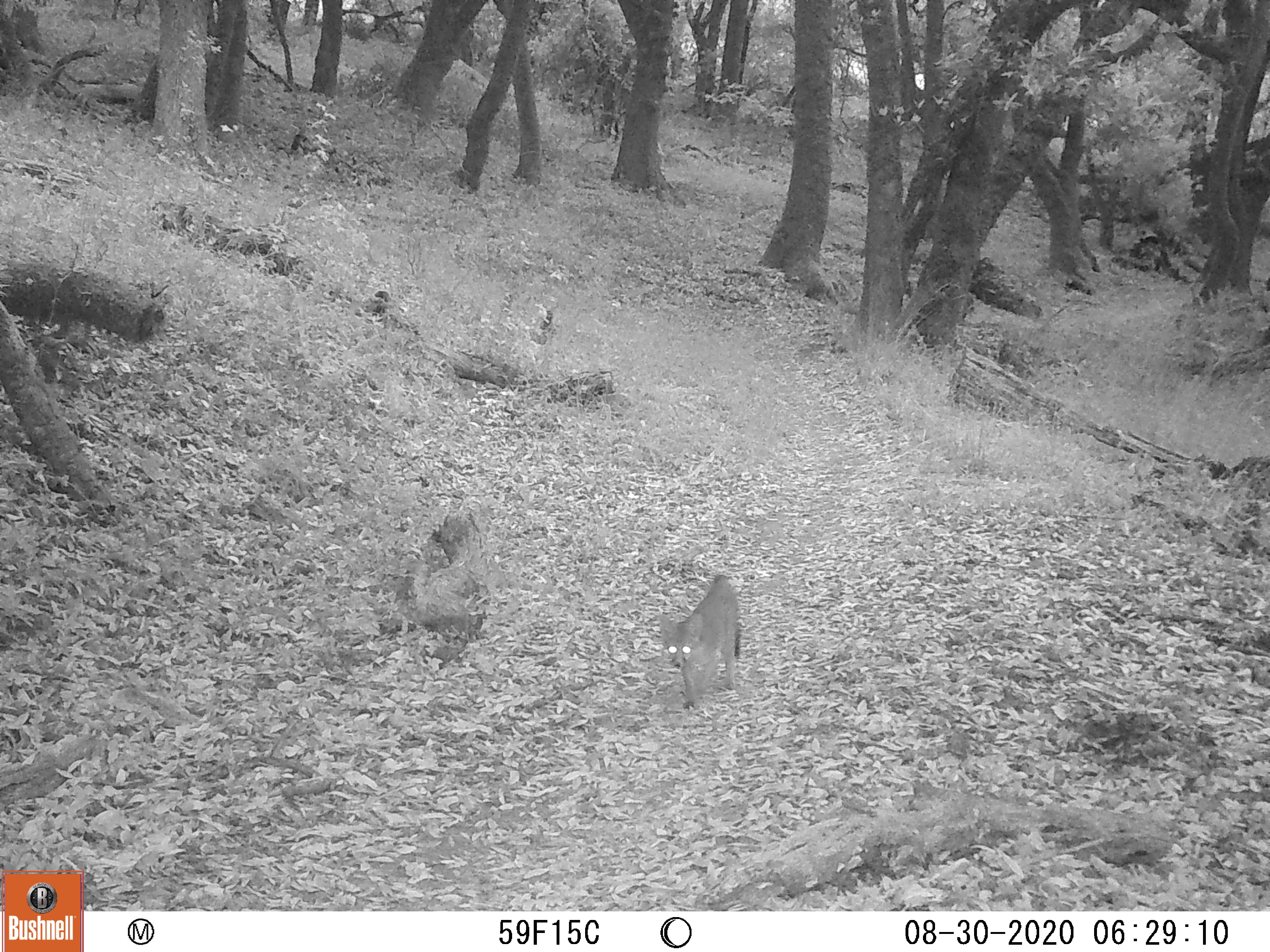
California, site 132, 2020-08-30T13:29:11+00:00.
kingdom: Animalia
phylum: Chordata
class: Mammalia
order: Carnivora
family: Canidae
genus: Urocyon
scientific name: Urocyon cinereoargenteus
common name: gray fox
Gray fox (Urocyon cinereoargenteus).